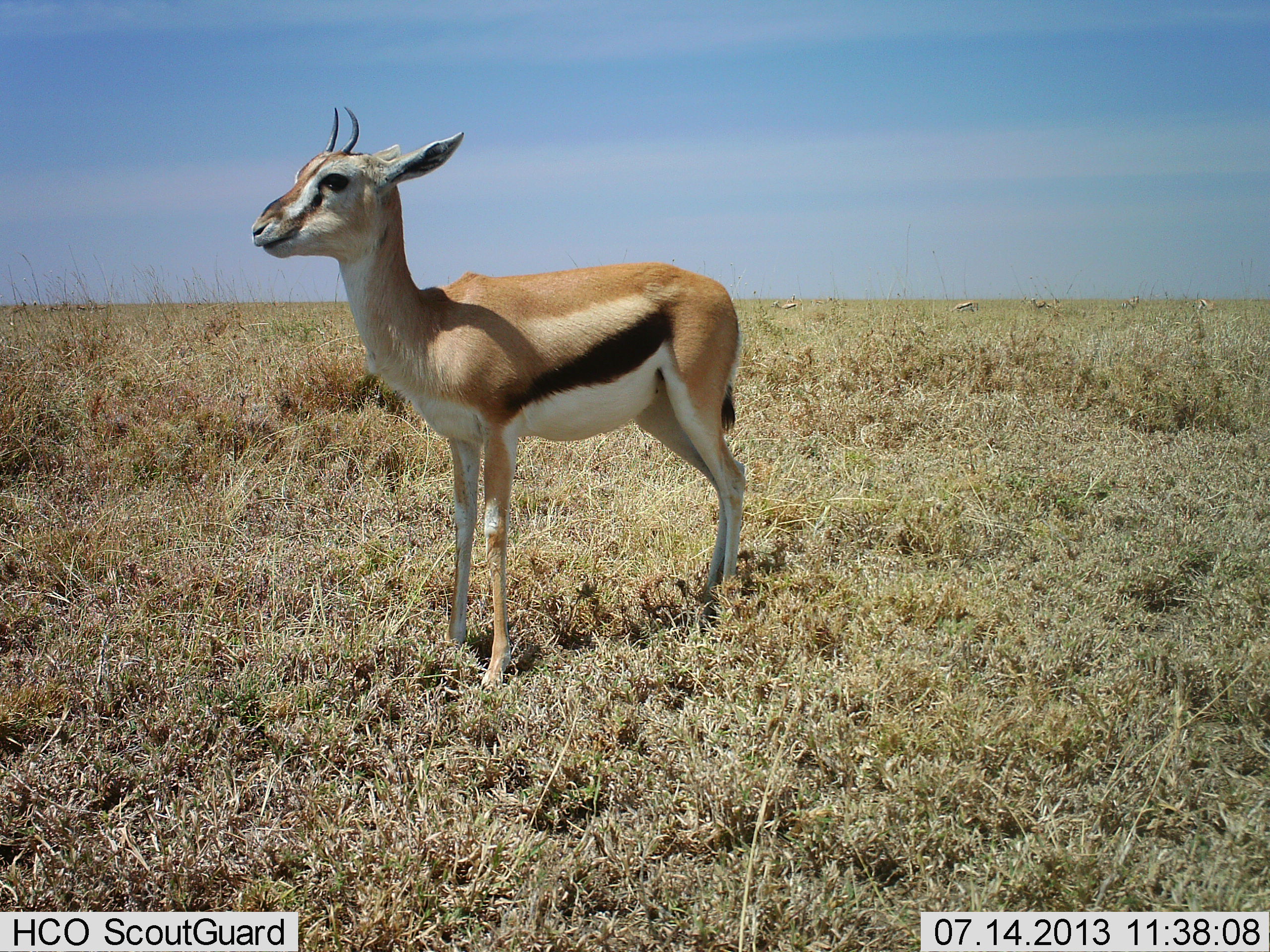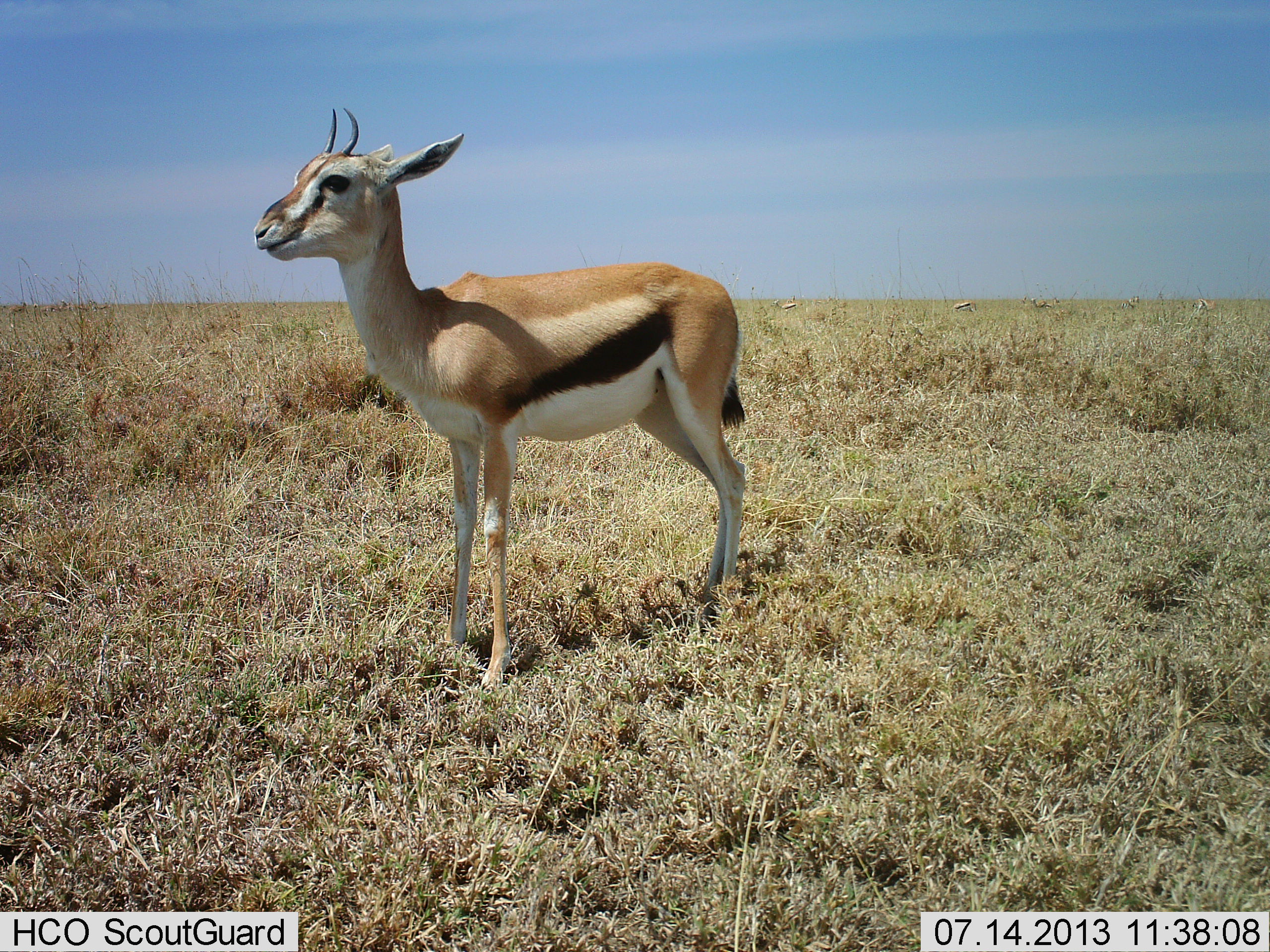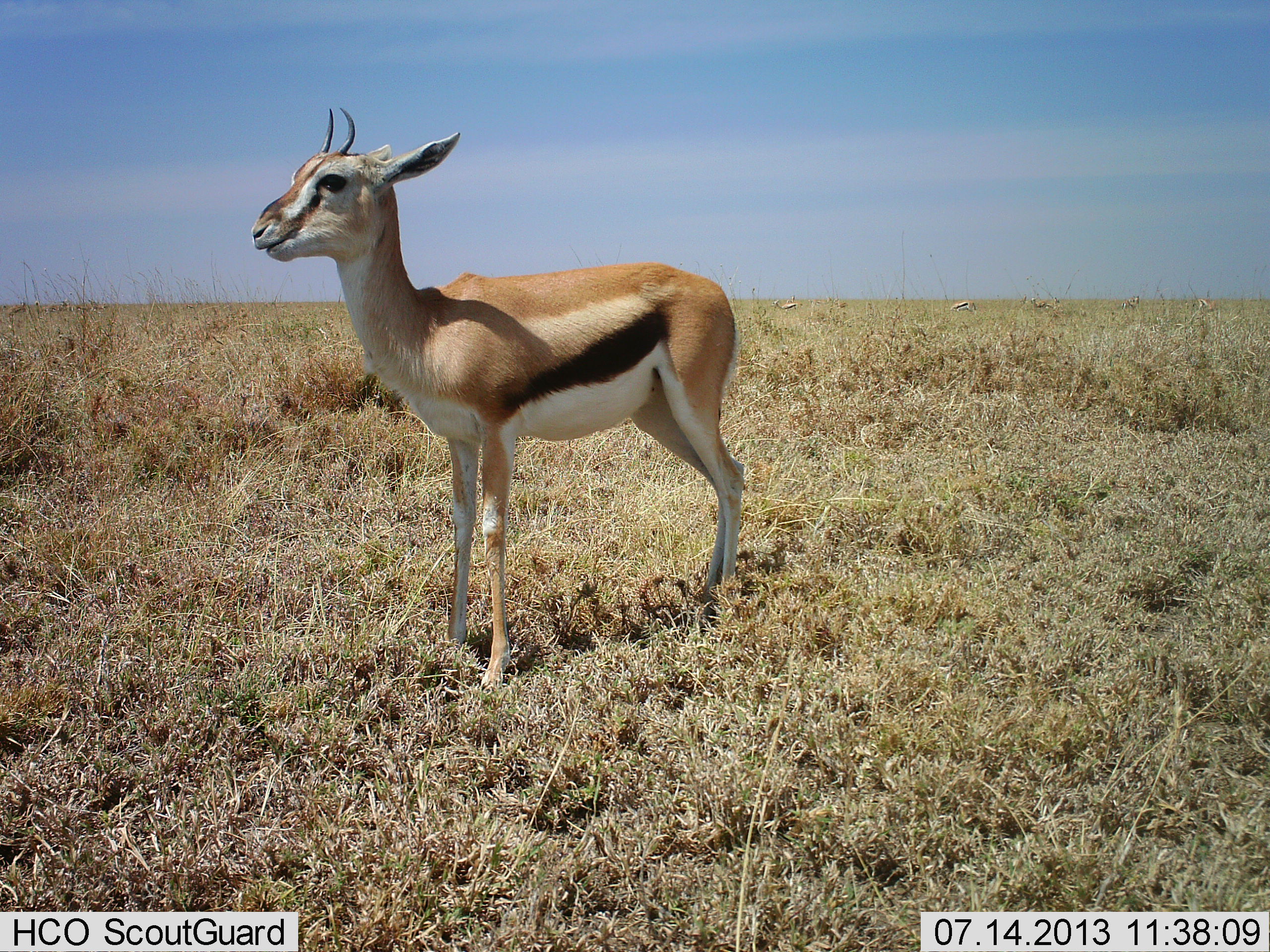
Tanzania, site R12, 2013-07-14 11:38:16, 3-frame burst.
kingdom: Animalia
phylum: Chordata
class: Mammalia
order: Artiodactyla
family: Bovidae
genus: Eudorcas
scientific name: Eudorcas thomsonii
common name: thomson's gazelle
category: gazellethomsons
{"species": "gazellethomsons (thomson's gazelle) (Eudorcas thomsonii)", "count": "1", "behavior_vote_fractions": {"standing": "94%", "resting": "0%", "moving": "0%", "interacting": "0%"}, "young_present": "11%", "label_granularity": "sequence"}